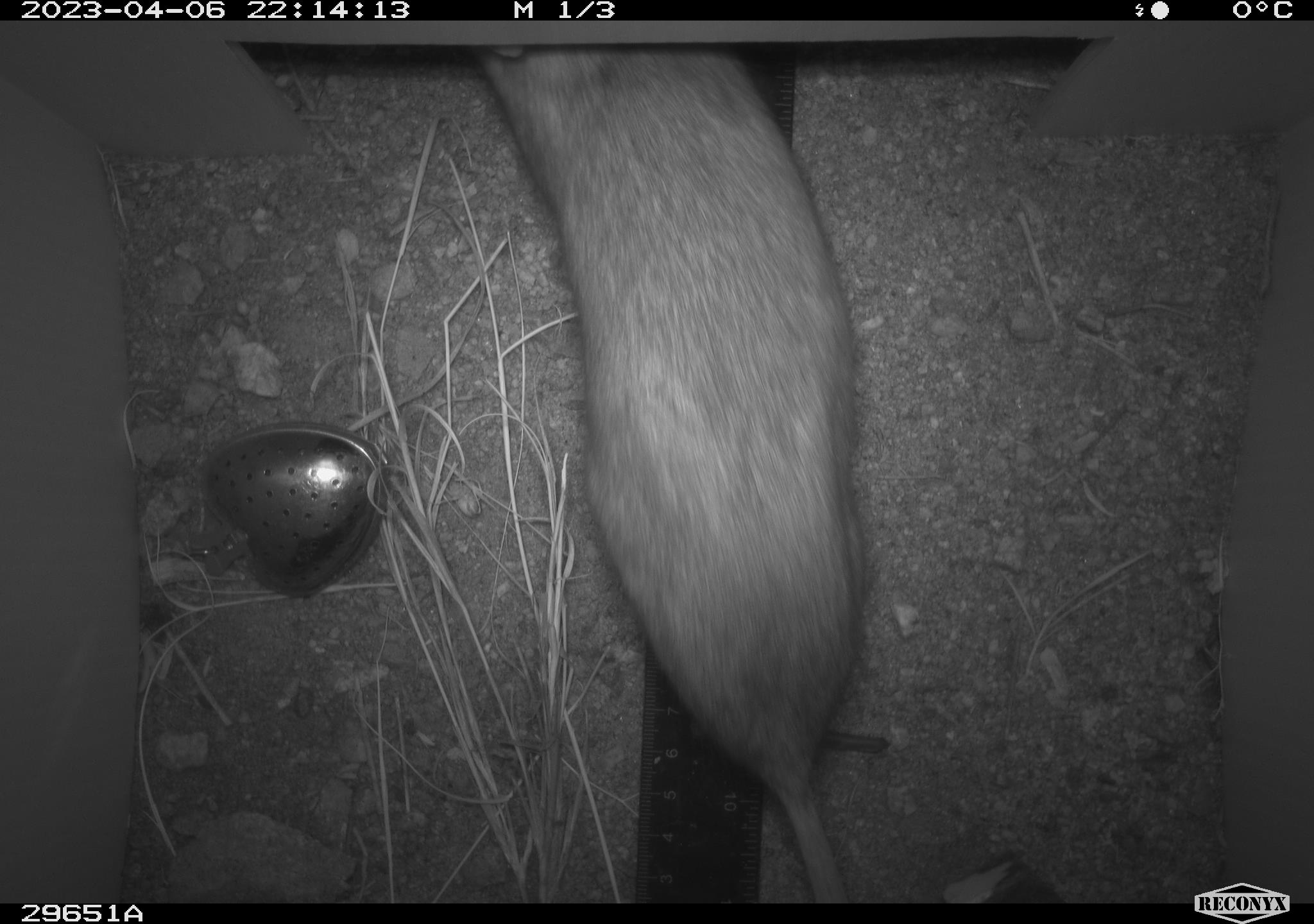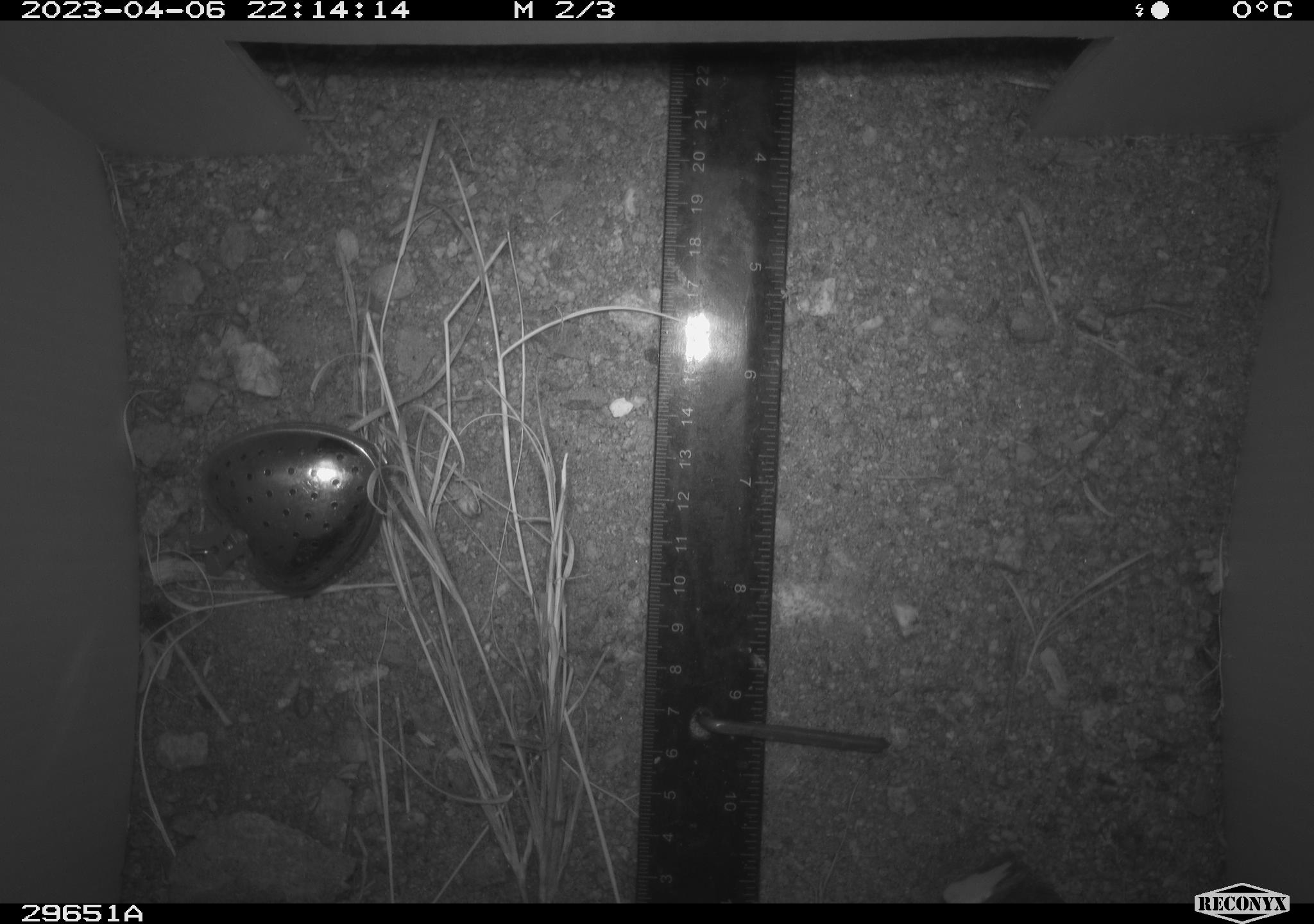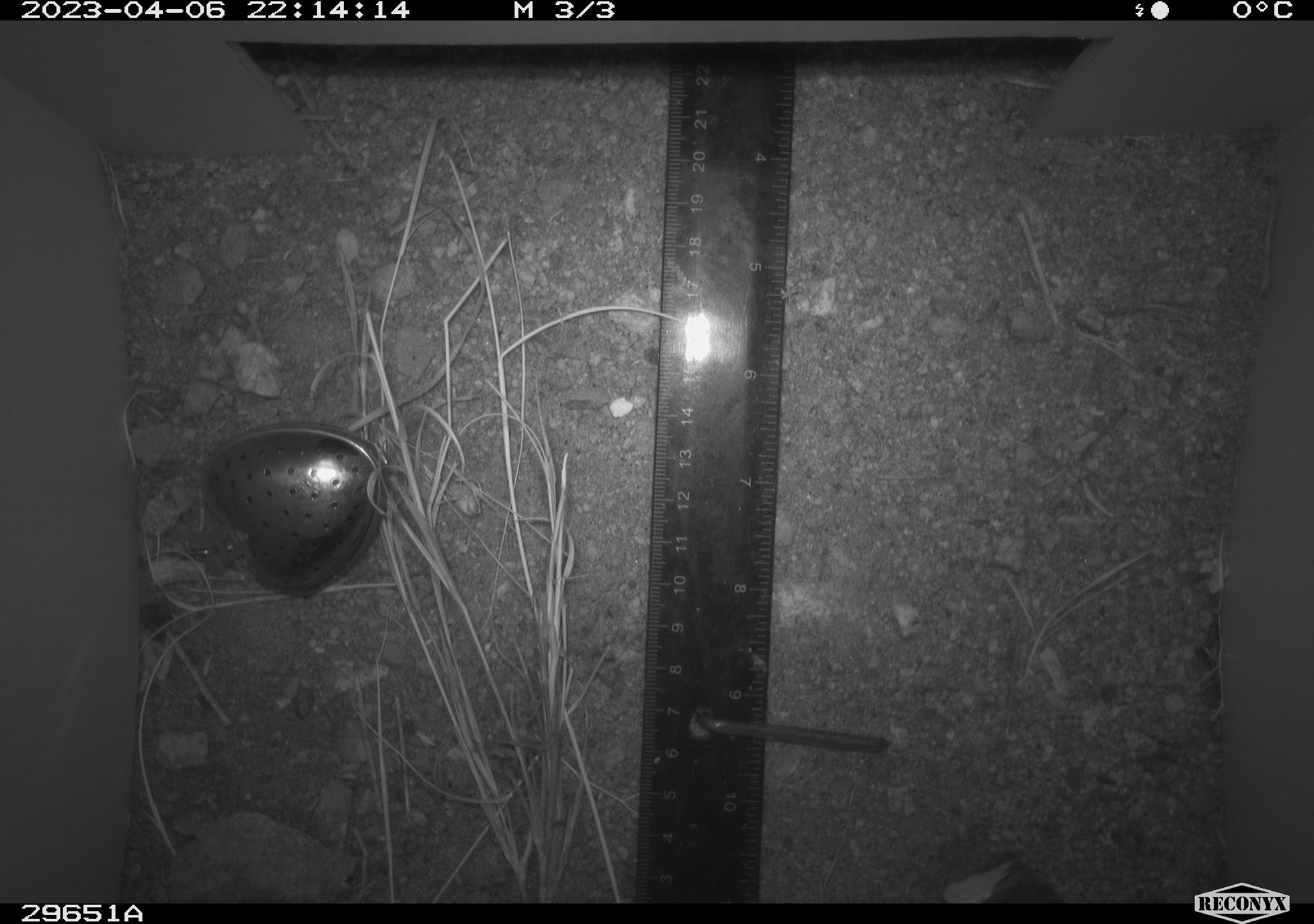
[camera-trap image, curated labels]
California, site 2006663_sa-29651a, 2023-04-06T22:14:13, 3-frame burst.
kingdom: Animalia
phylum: Chordata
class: Mammalia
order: Rodentia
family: Cricetidae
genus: Neotoma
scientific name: Neotoma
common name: pack rat or woodrat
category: neotoma species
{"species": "neotoma species (pack rat or woodrat) (Neotoma)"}